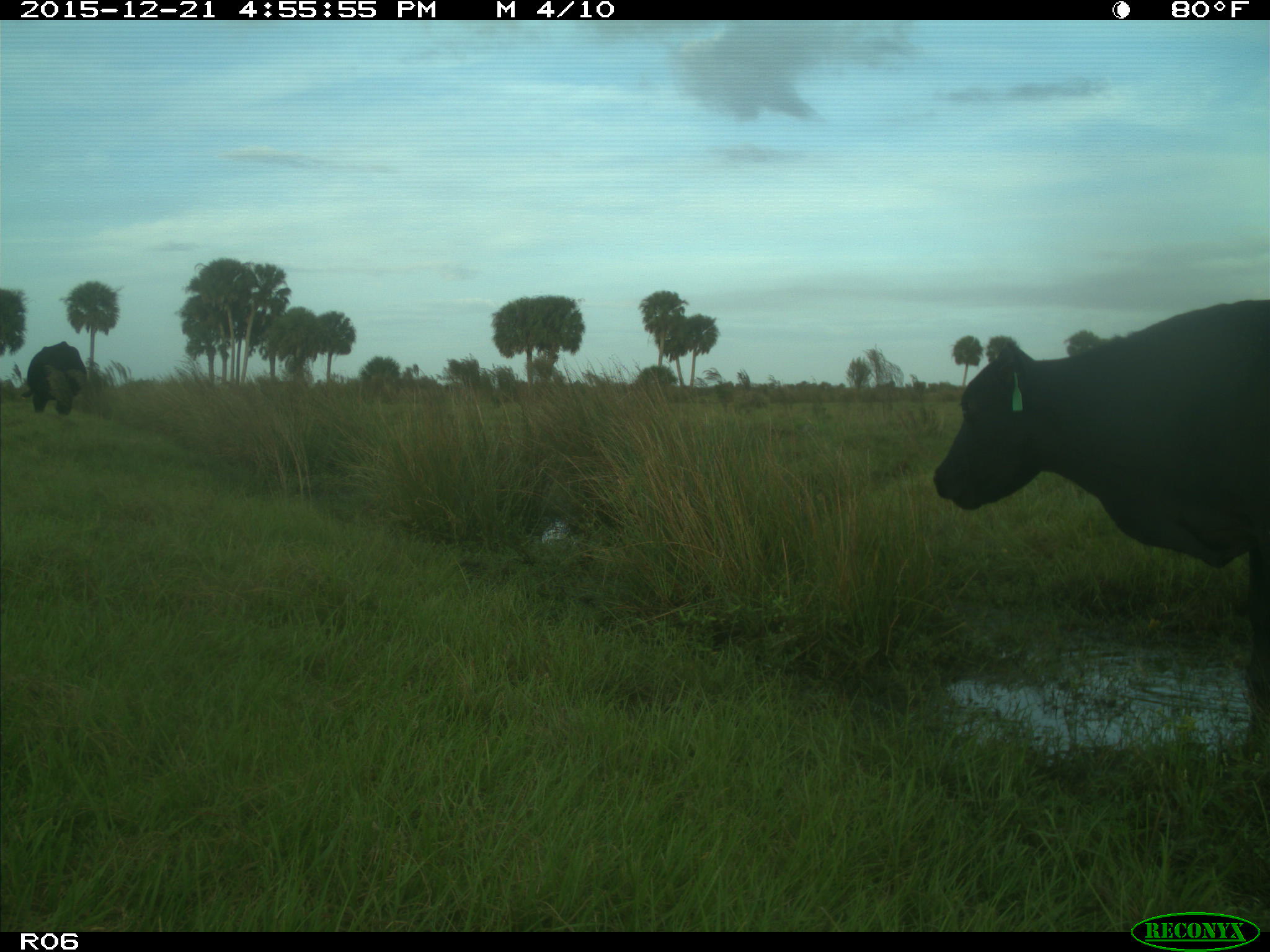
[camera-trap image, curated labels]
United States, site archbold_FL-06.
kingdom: Animalia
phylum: Chordata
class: Mammalia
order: Artiodactyla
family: Bovidae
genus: Bos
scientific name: Bos taurus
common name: domestic cow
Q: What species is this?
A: Bos taurus (domestic cow).